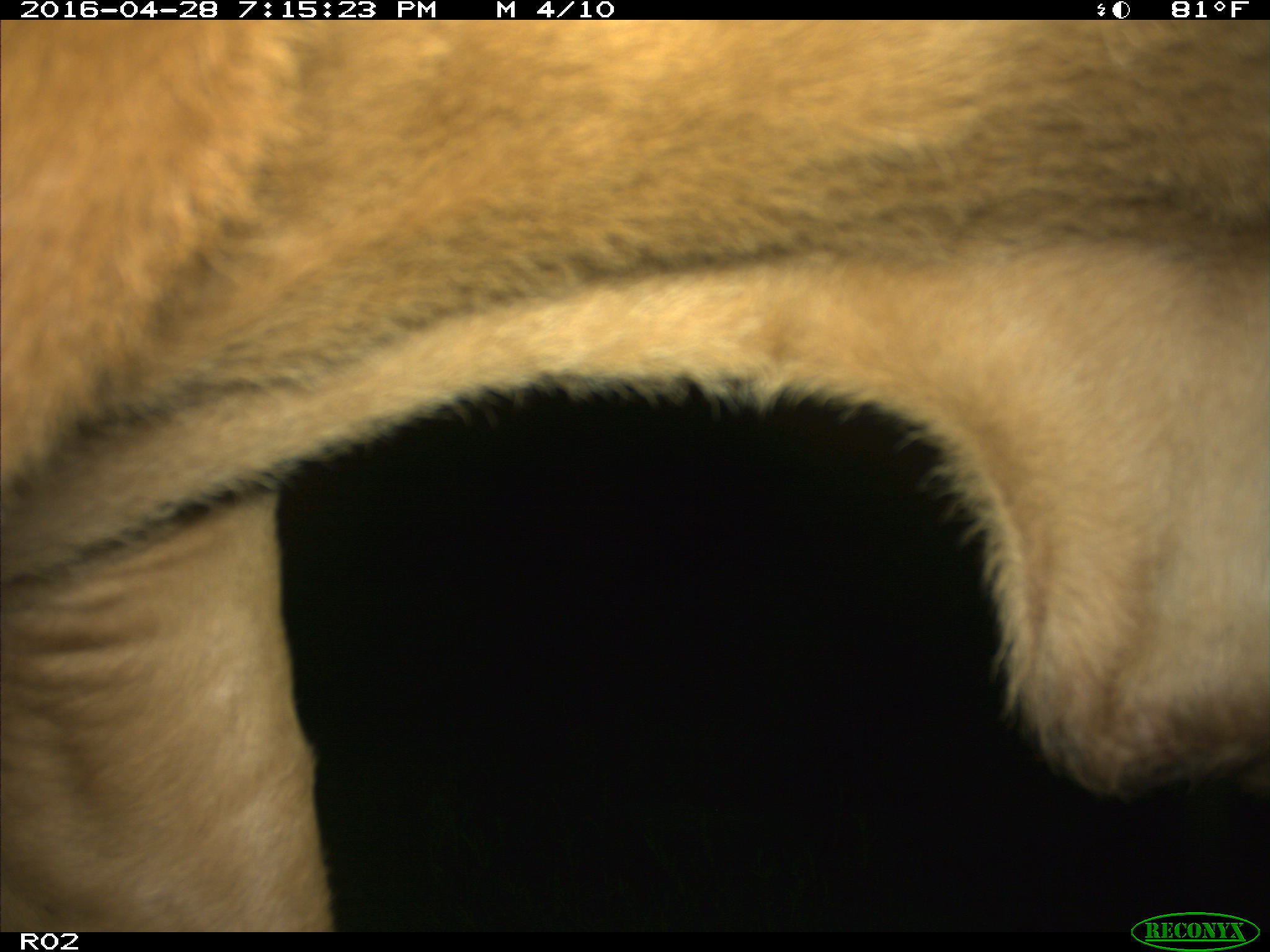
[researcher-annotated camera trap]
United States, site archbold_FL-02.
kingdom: Animalia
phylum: Chordata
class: Mammalia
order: Artiodactyla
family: Bovidae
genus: Bos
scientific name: Bos taurus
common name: domestic cow